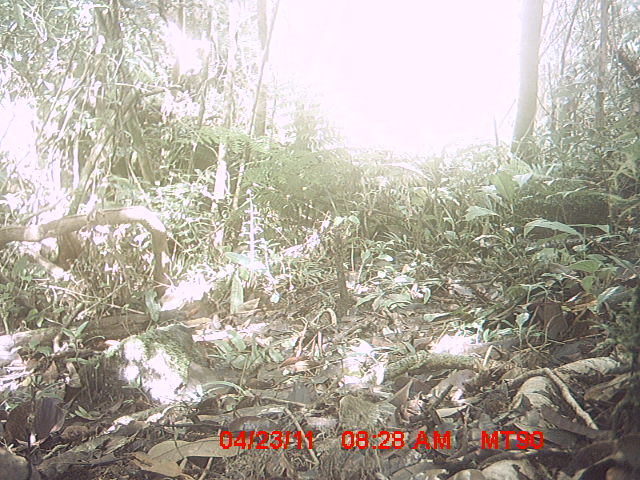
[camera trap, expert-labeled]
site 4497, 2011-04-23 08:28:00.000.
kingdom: Animalia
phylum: Chordata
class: Aves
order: Passeriformes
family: Muscicapidae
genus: Copsychus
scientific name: Copsychus albospecularis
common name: madagascan magpie-robin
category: cospsychus albospecularis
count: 1